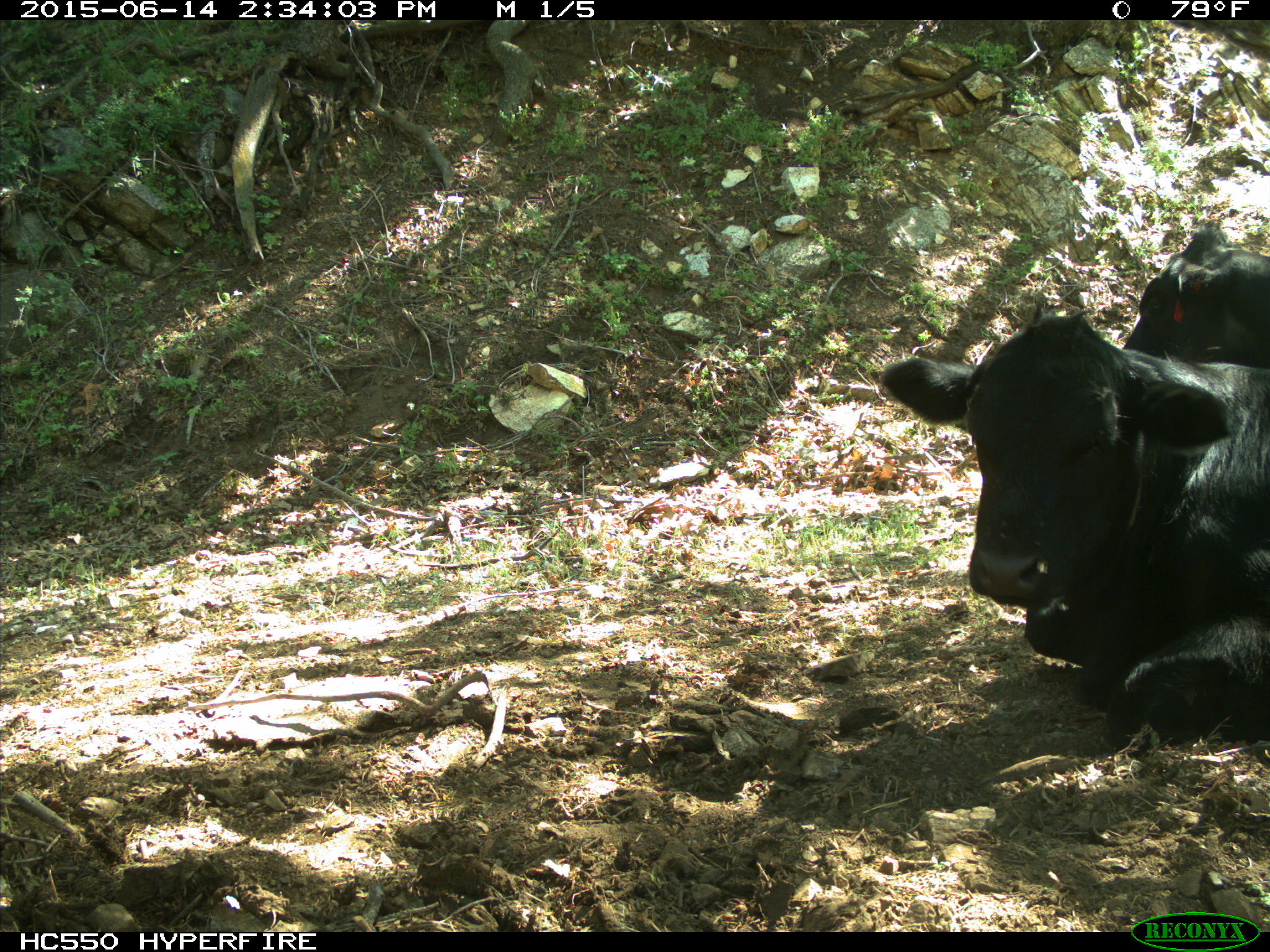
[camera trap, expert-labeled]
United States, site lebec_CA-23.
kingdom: Animalia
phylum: Chordata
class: Mammalia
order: Artiodactyla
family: Bovidae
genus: Bos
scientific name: Bos taurus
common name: domestic cow